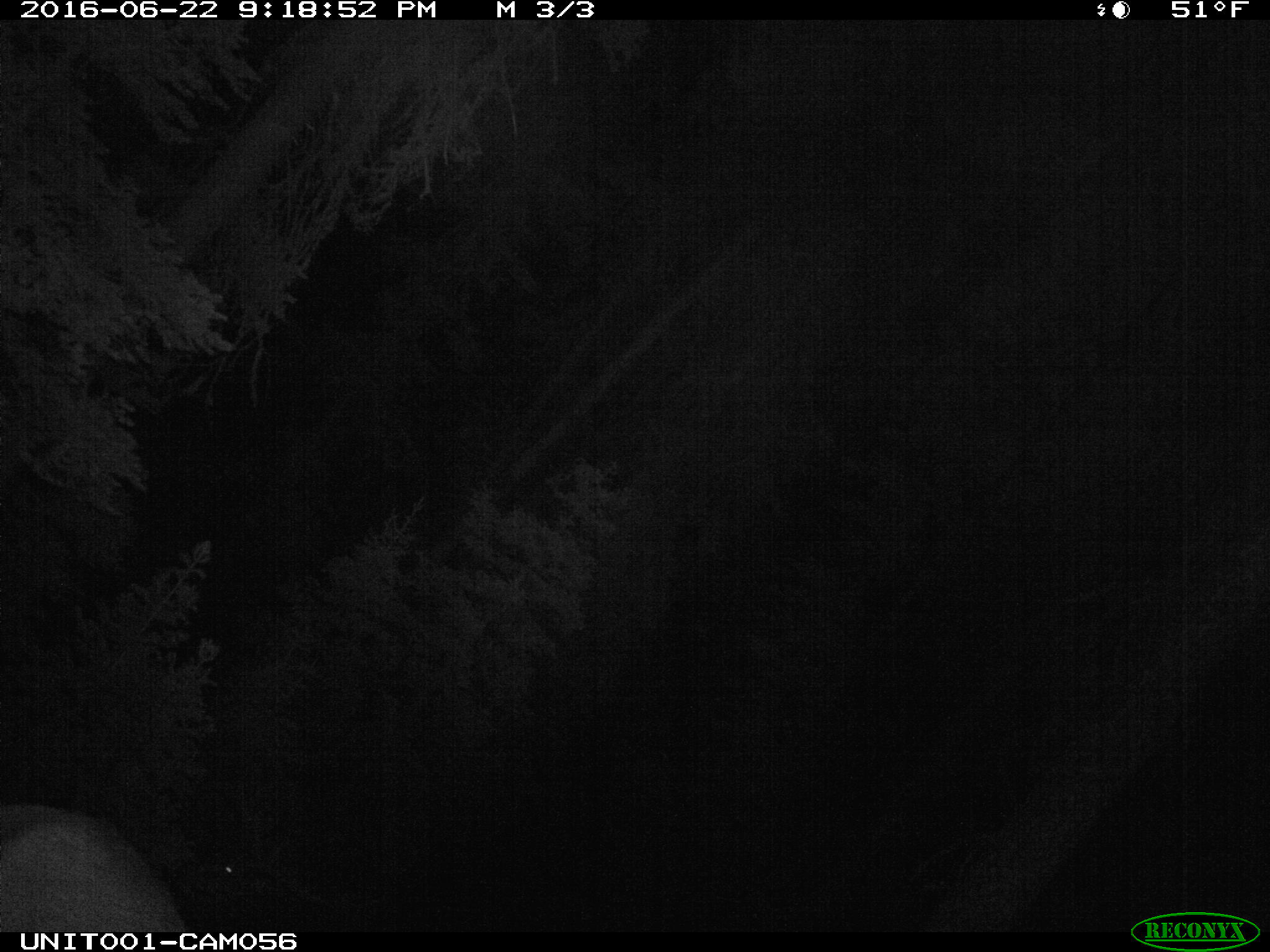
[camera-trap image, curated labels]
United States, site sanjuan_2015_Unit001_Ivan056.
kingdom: Animalia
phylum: Chordata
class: Mammalia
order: Artiodactyla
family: Cervidae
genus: Cervus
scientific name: Cervus elaphus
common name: red deer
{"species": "Cervus elaphus (red deer)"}